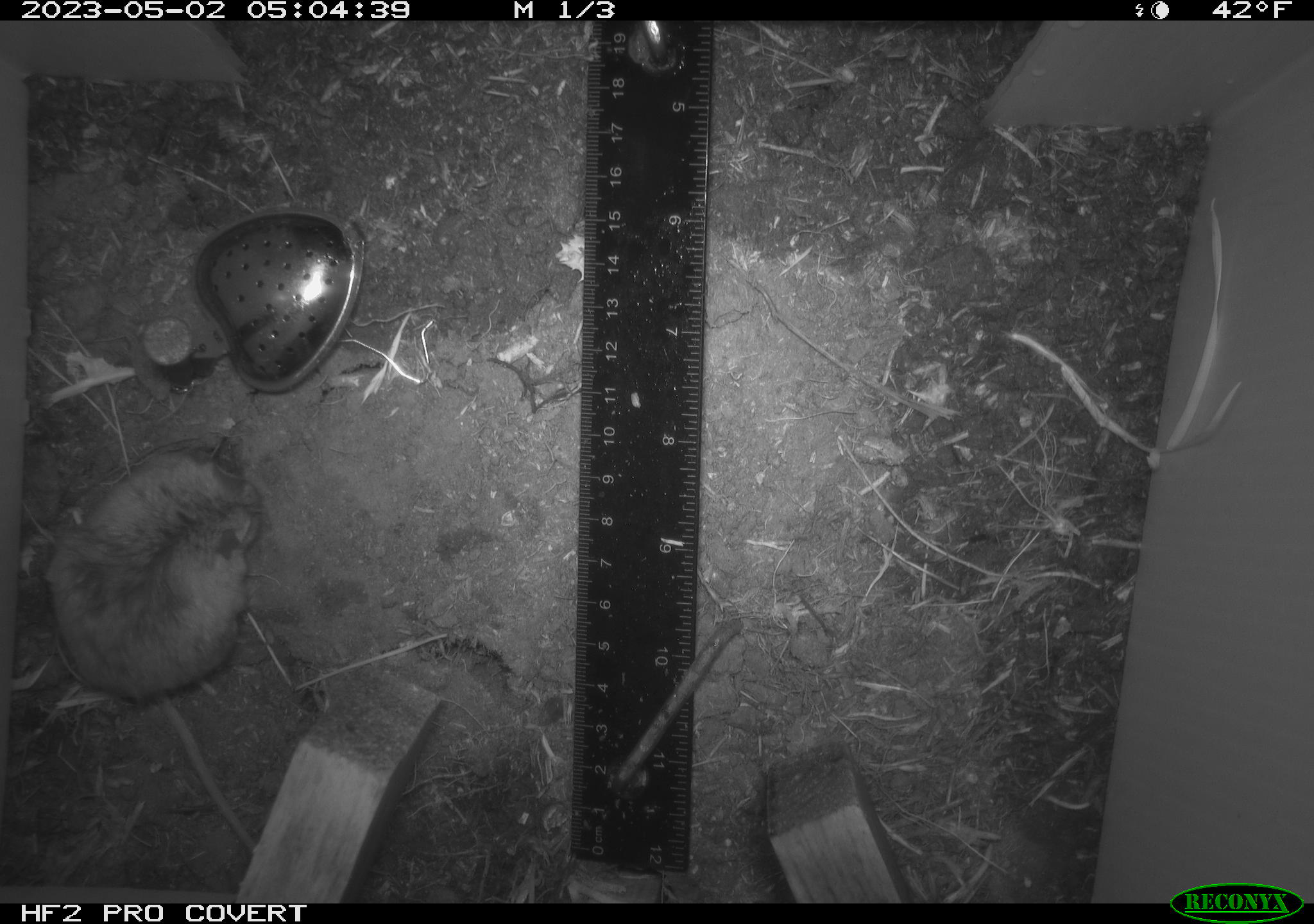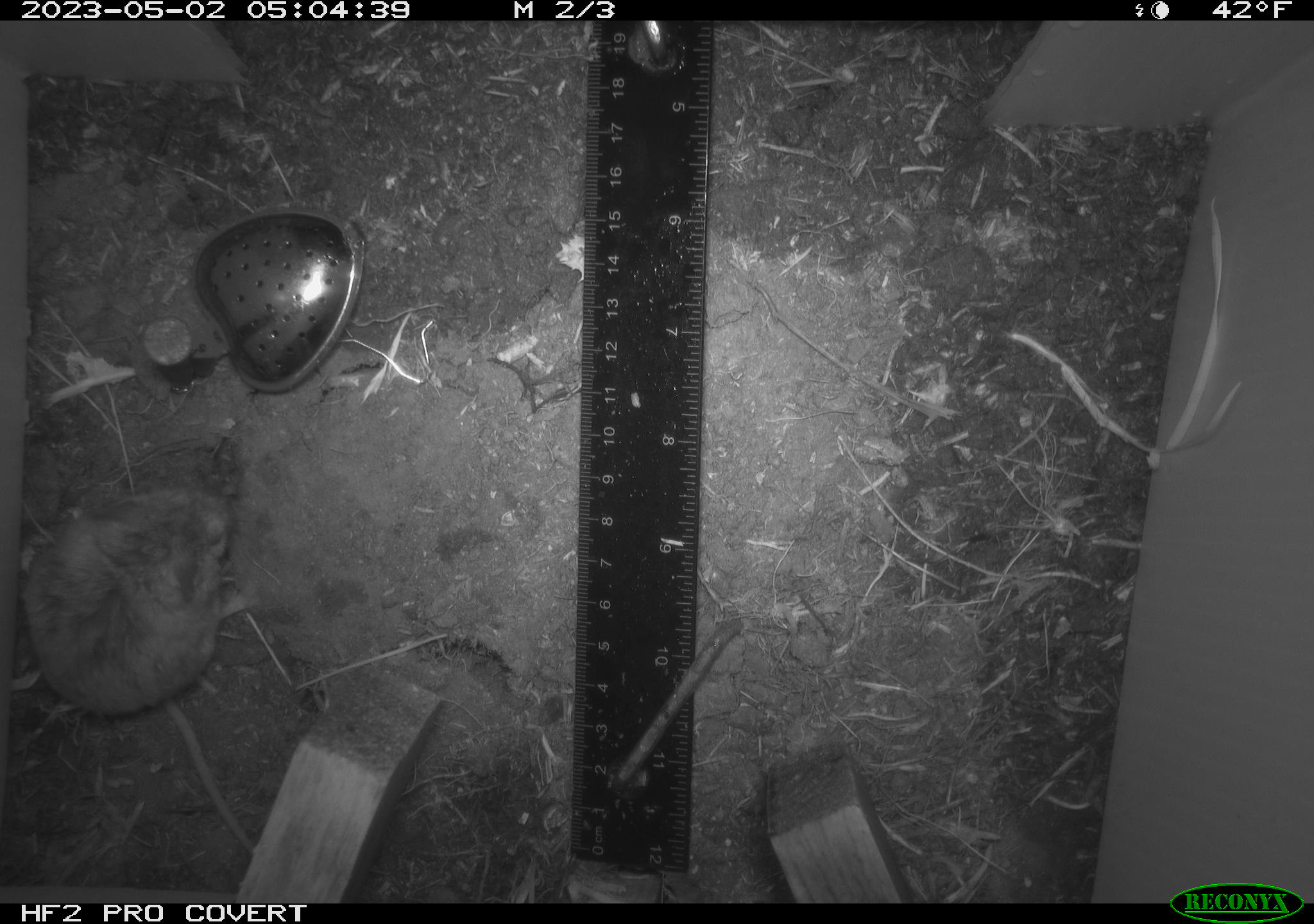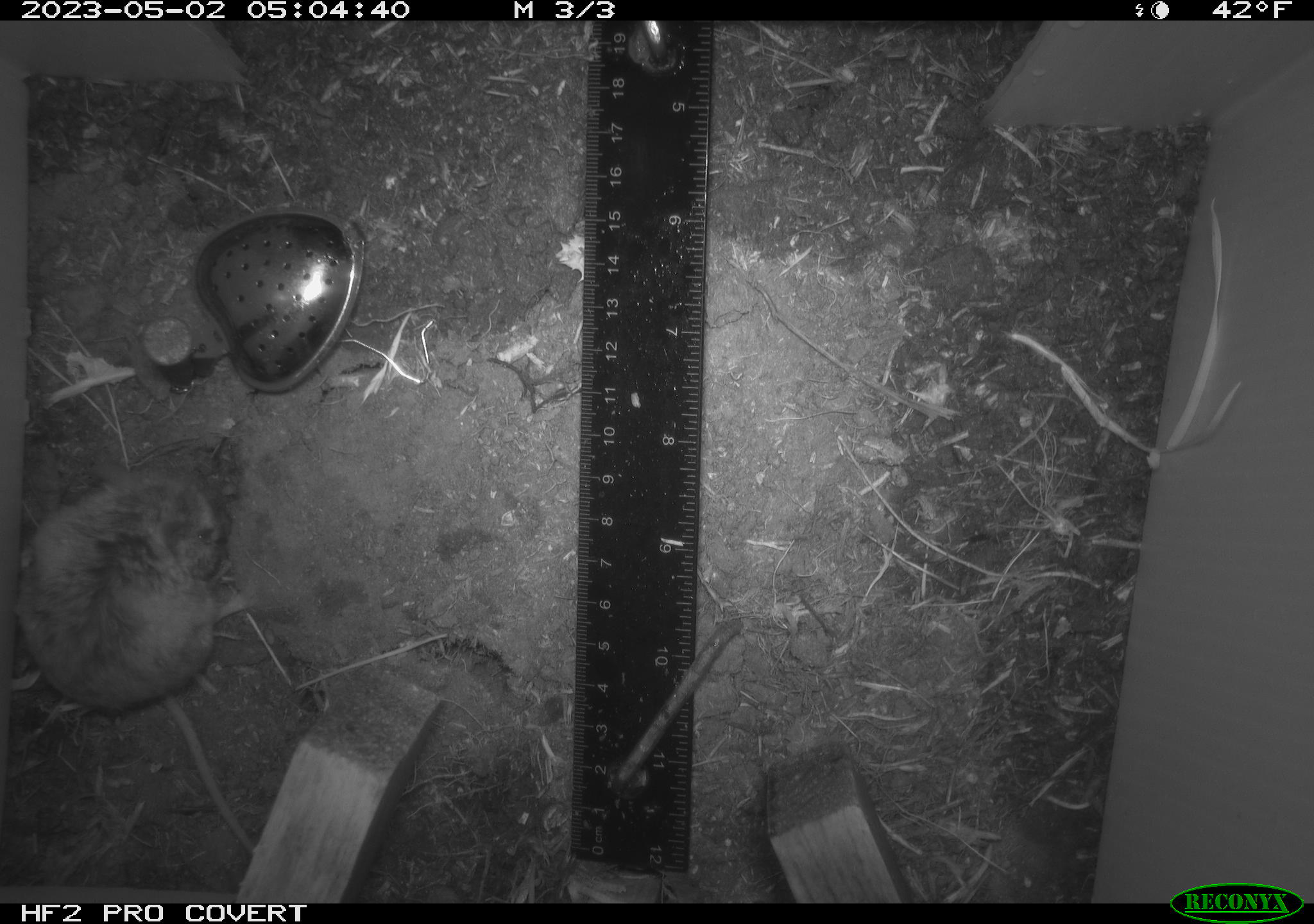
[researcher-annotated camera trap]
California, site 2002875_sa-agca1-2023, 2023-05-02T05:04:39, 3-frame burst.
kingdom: Animalia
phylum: Chordata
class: Mammalia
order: Rodentia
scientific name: Rodentia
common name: mouse species